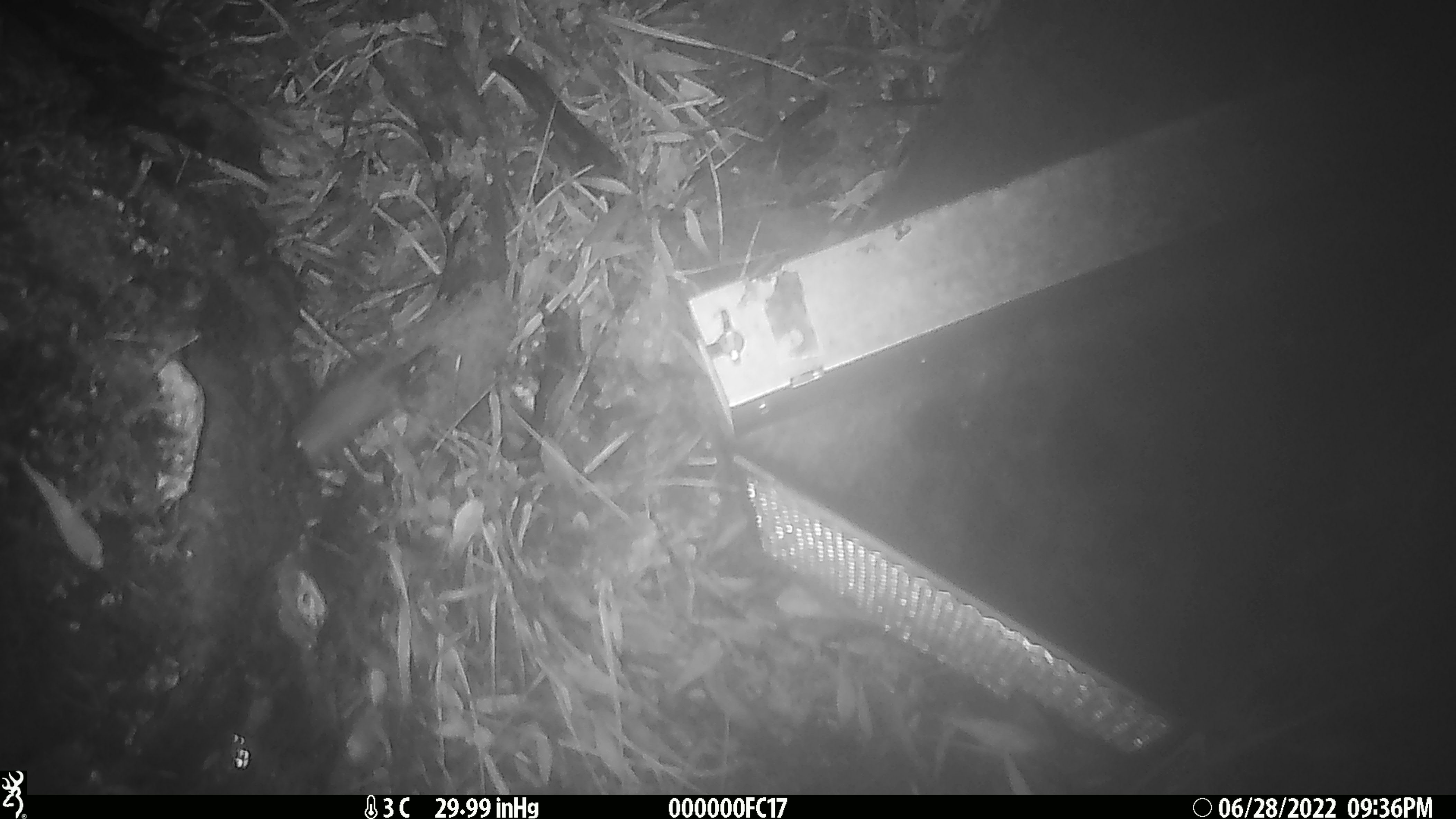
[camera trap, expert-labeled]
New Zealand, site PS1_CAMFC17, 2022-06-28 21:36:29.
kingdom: Animalia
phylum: Chordata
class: Mammalia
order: Rodentia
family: Muridae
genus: Mus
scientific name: Mus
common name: mouse